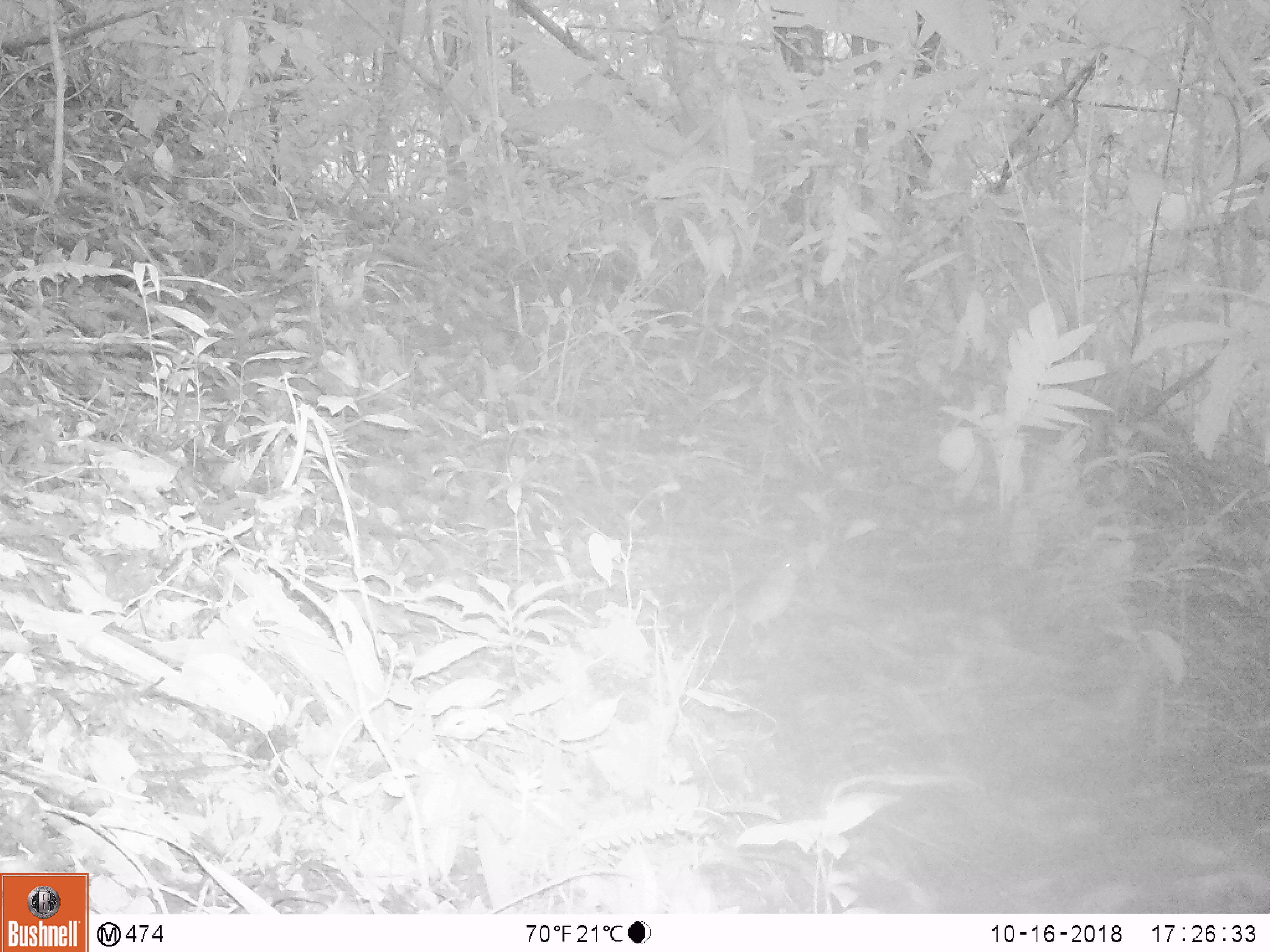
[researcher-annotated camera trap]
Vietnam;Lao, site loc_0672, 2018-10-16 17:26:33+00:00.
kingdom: Animalia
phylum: Chordata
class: Mammalia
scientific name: Mammalia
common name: mammal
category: unidentified small mammal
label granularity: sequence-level